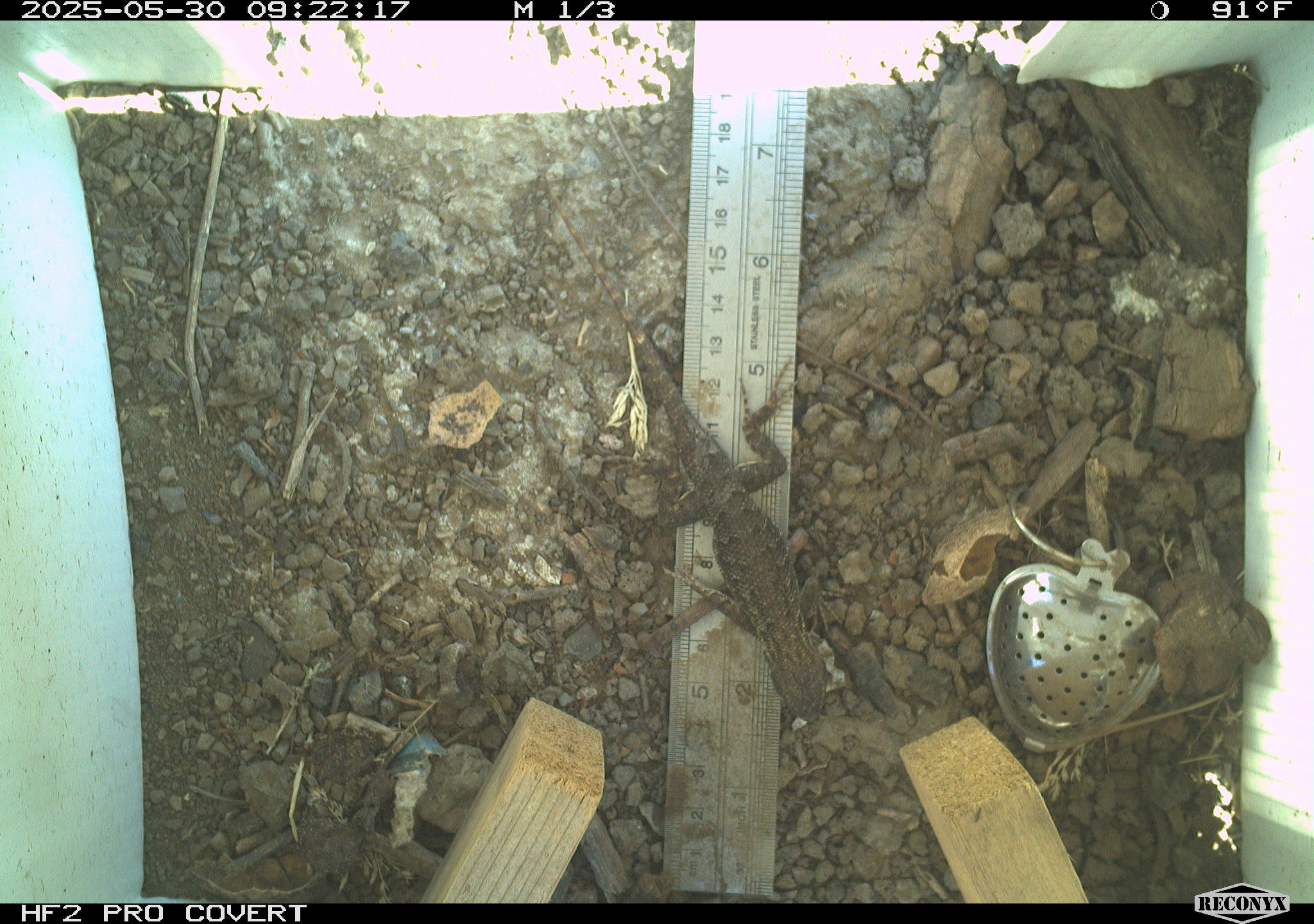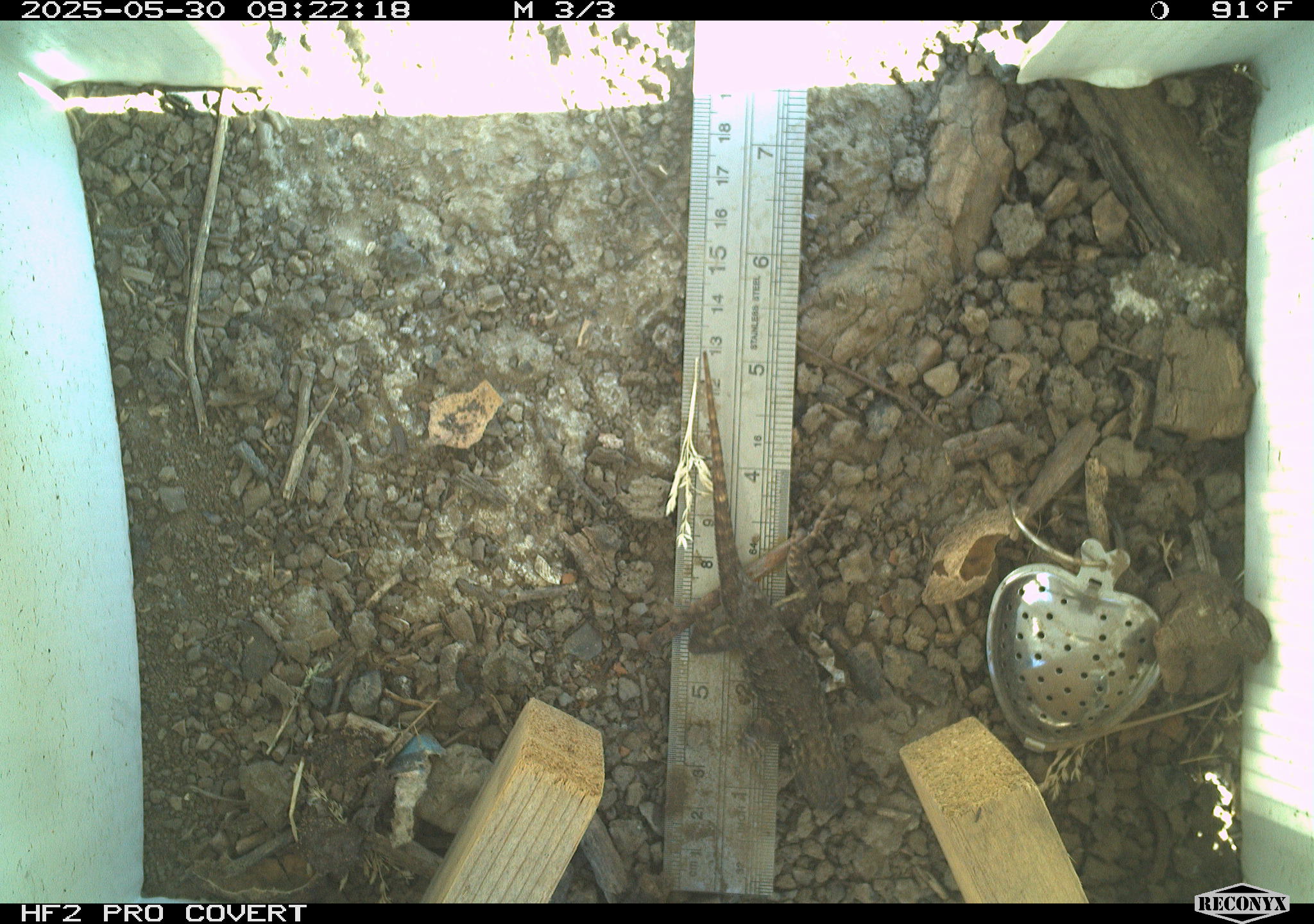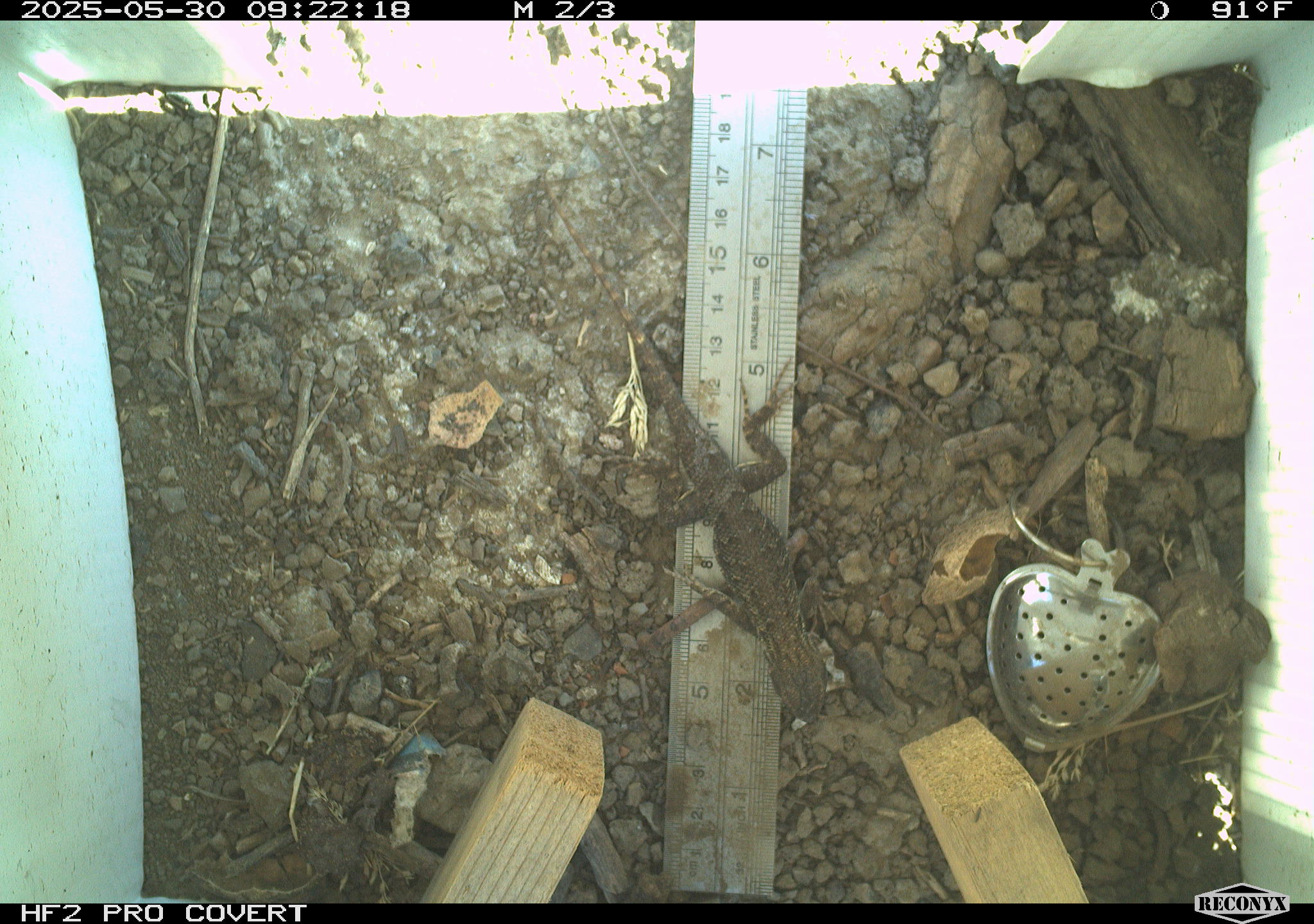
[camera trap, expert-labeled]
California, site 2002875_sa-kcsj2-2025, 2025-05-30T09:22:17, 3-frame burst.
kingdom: Animalia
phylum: Chordata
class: Reptilia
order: Squamata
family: Phrynosomatidae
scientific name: Phrynosomatidae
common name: north american spiny lizards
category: sceloporus/uta species